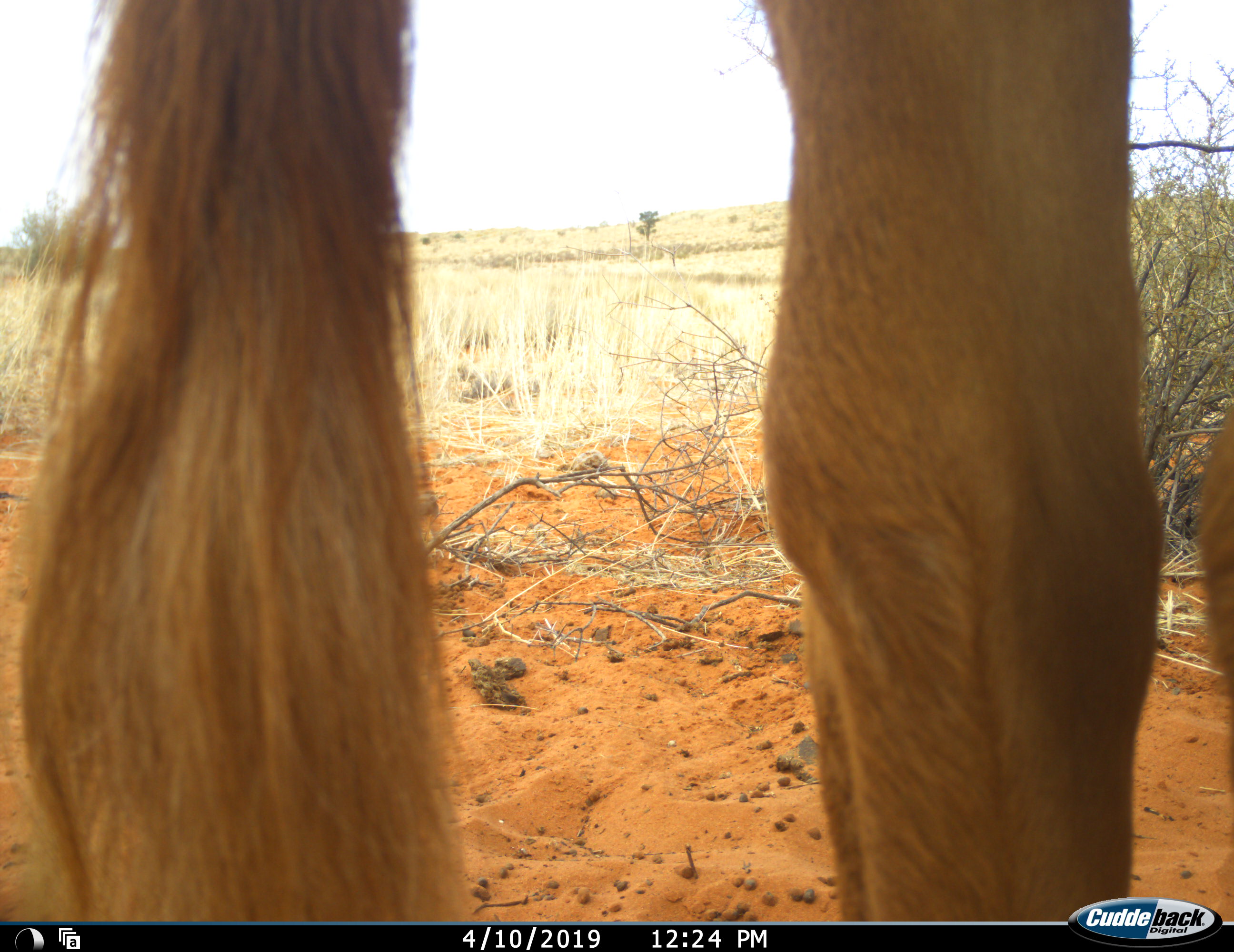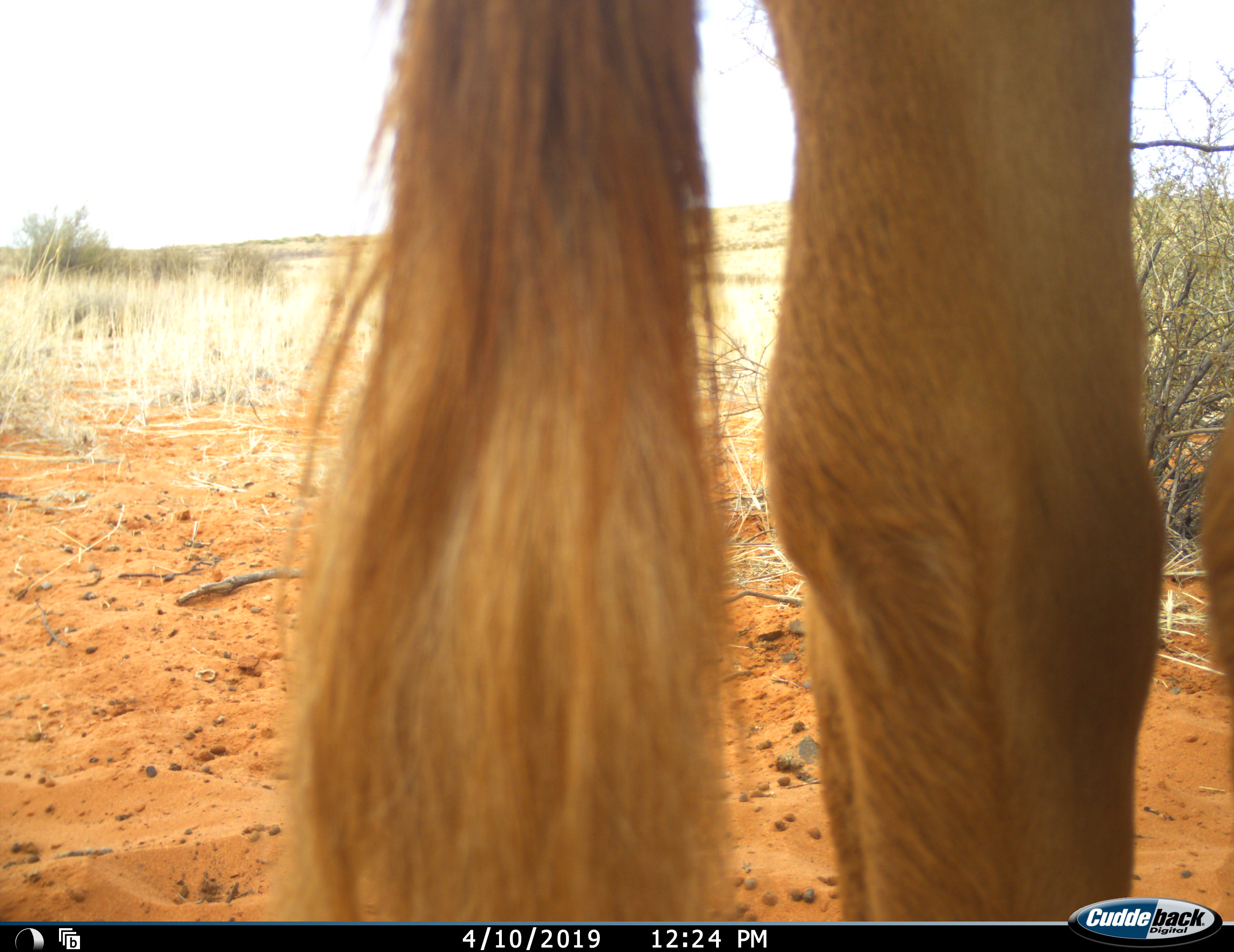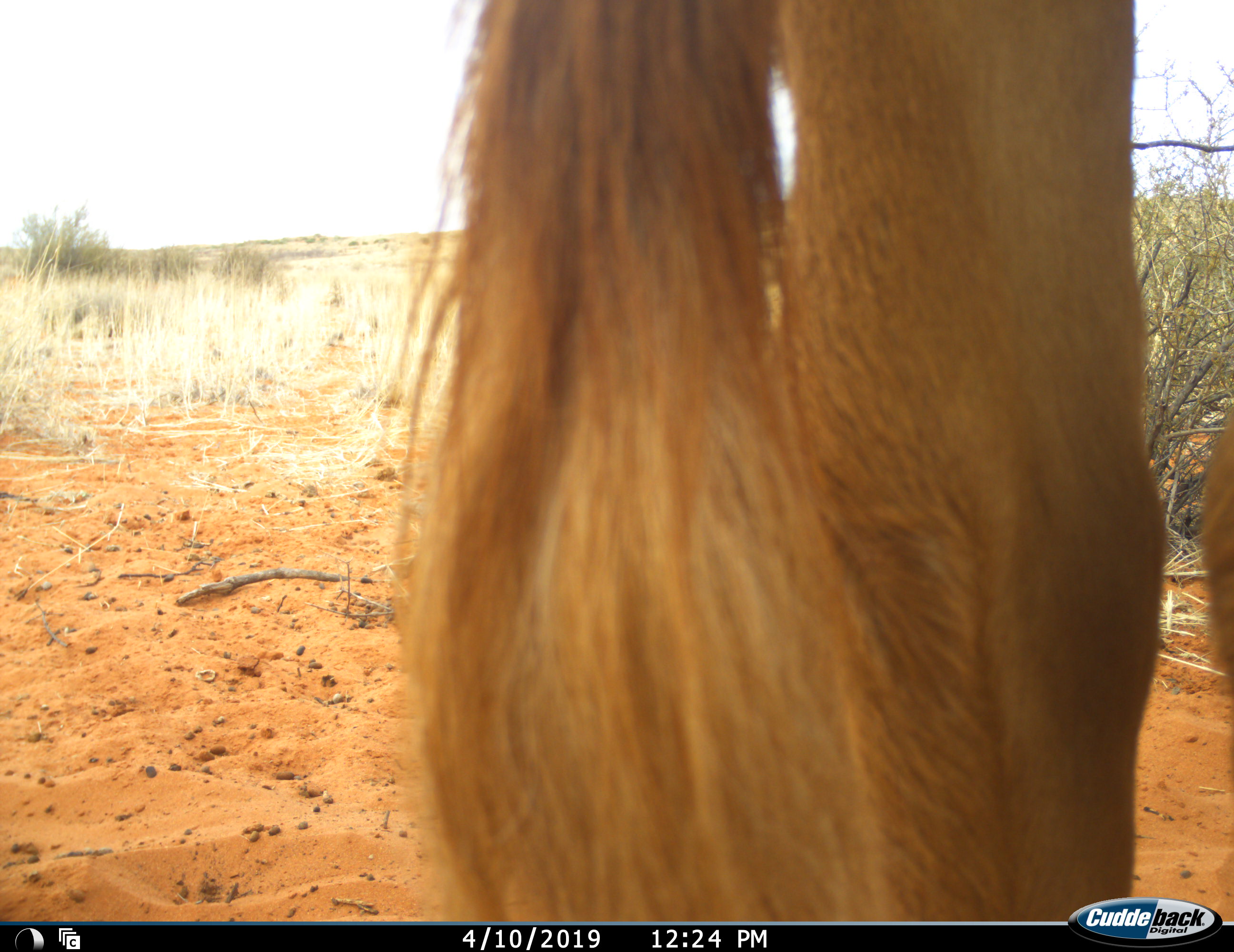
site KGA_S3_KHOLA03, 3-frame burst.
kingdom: Animalia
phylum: Chordata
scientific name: Vertebrata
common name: domestic animal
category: domesticanimal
Domesticanimal (domestic animal) (Vertebrata), count 1. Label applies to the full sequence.